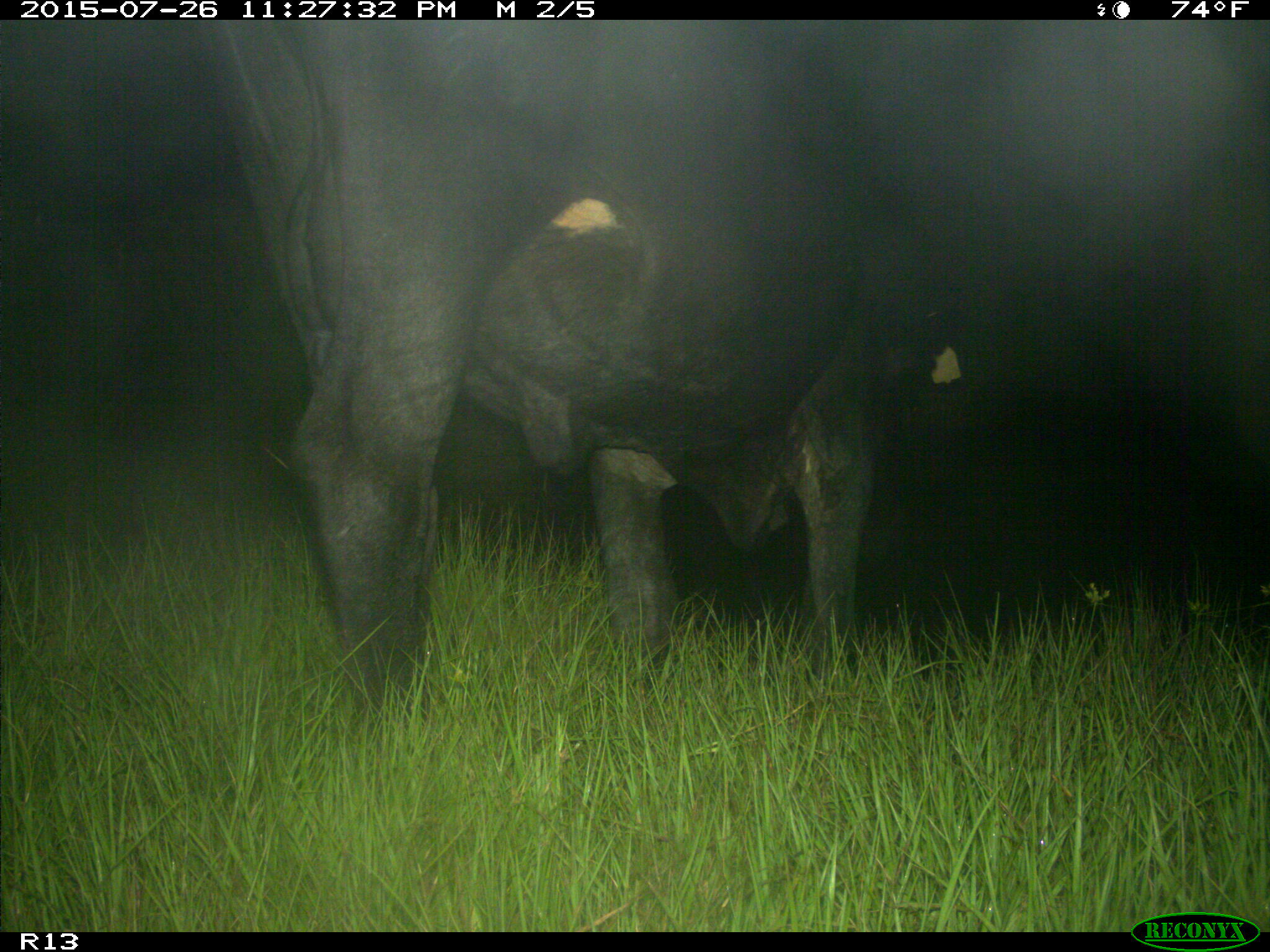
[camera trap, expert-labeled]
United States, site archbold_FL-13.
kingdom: Animalia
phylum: Chordata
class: Mammalia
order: Artiodactyla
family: Bovidae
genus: Bos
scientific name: Bos taurus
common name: domestic cow